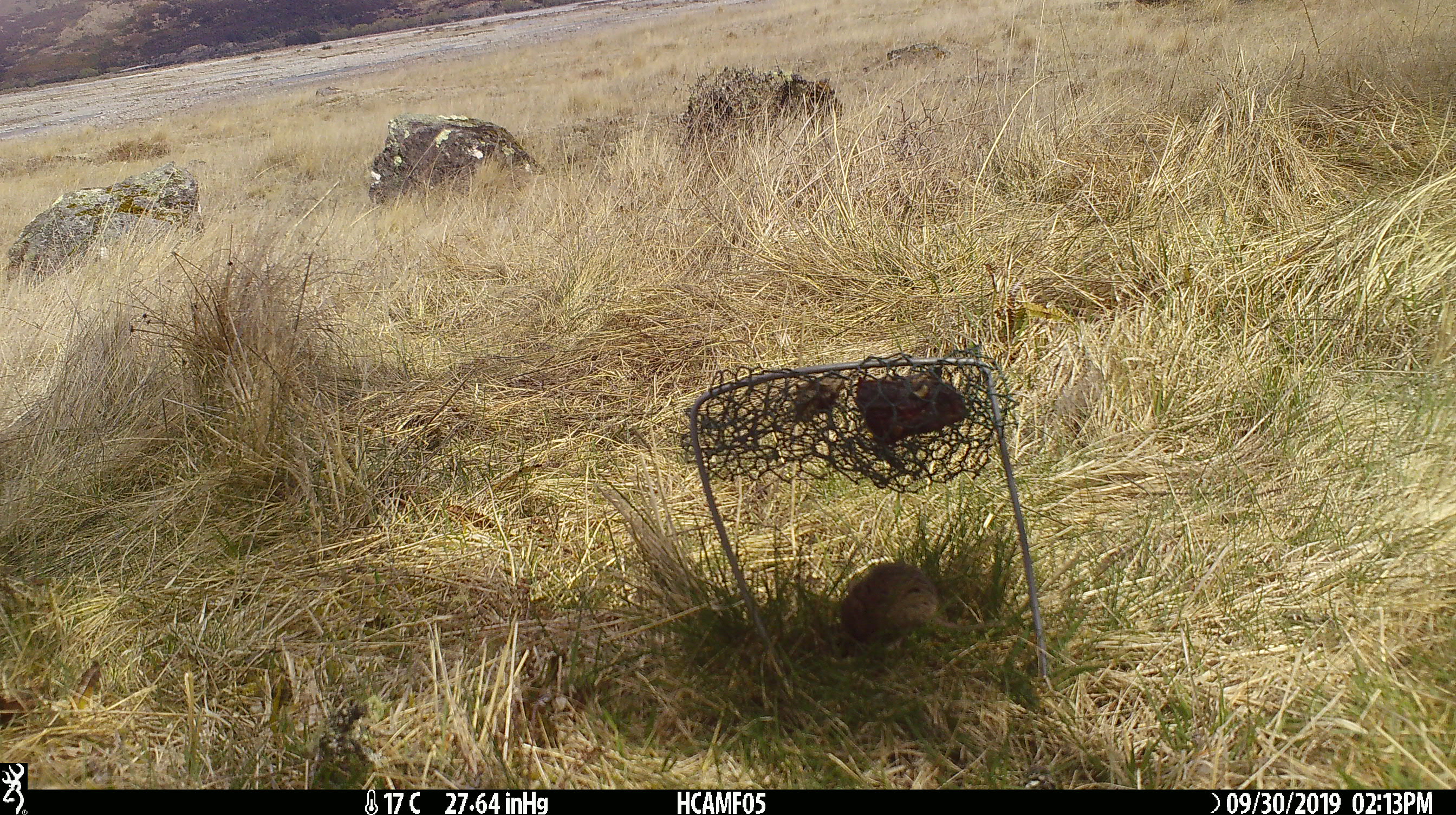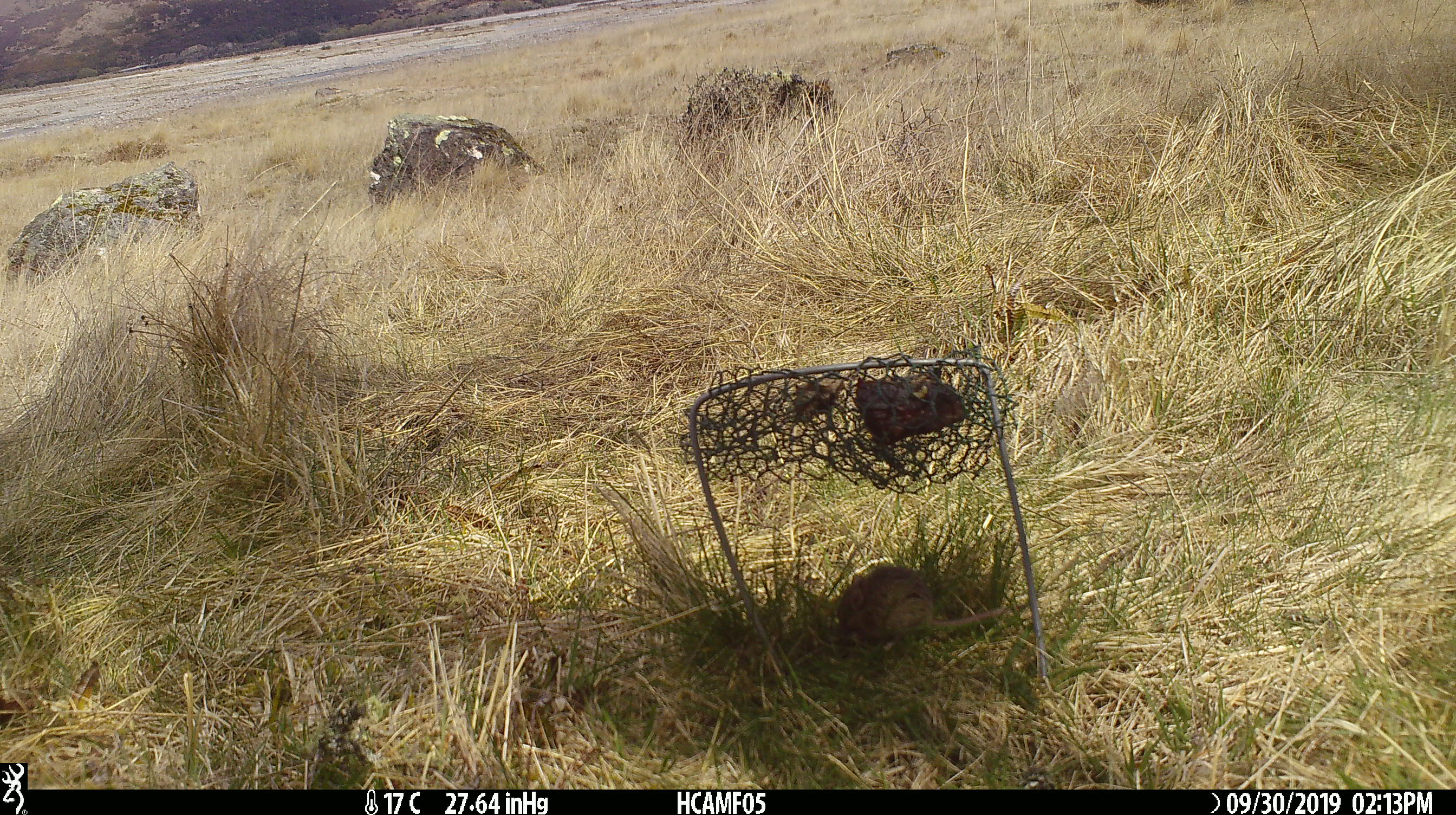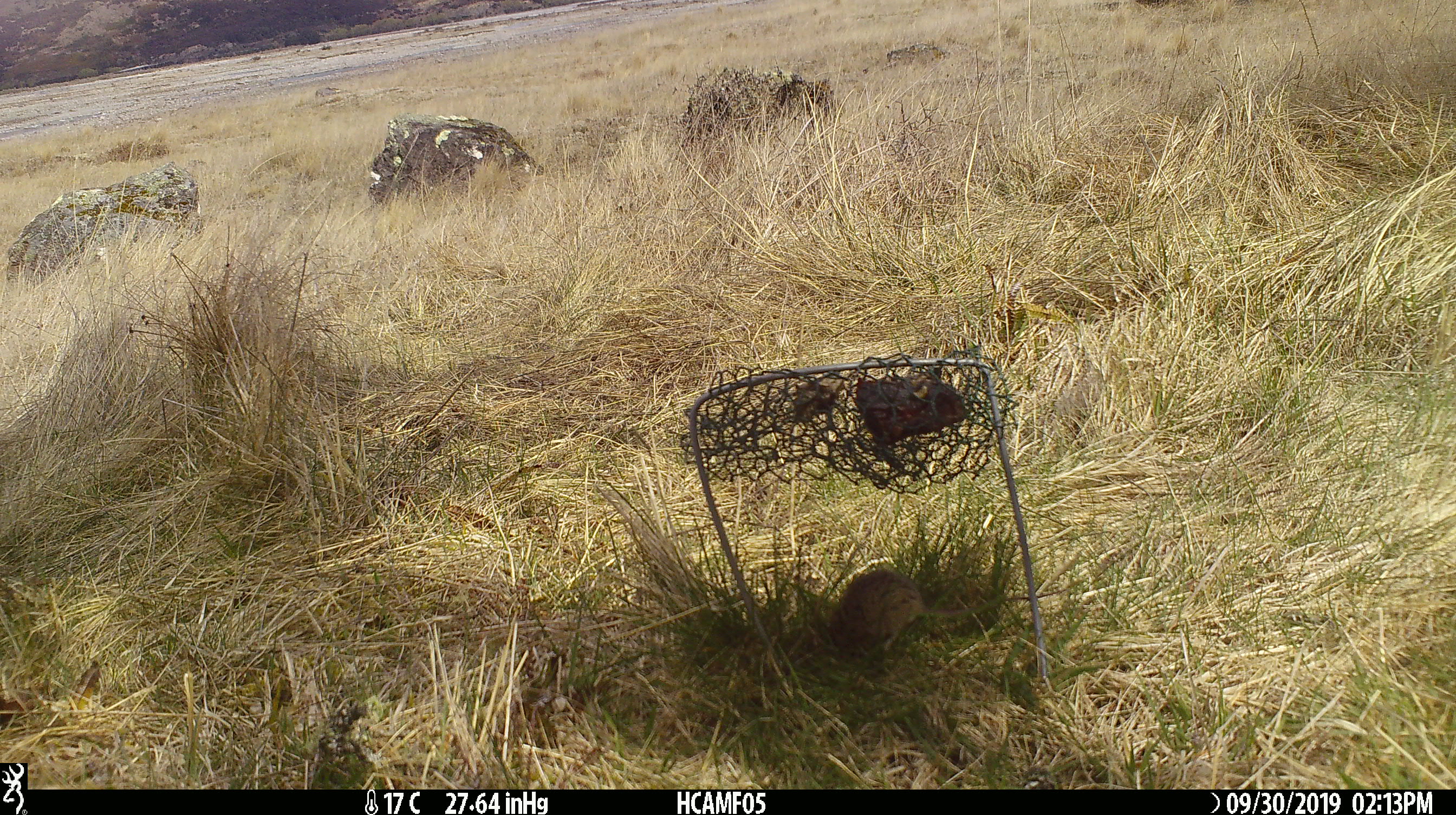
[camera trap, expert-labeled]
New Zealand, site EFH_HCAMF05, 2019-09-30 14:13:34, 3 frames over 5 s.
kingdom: Animalia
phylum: Chordata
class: Mammalia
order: Rodentia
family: Muridae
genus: Mus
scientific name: Mus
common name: mouse